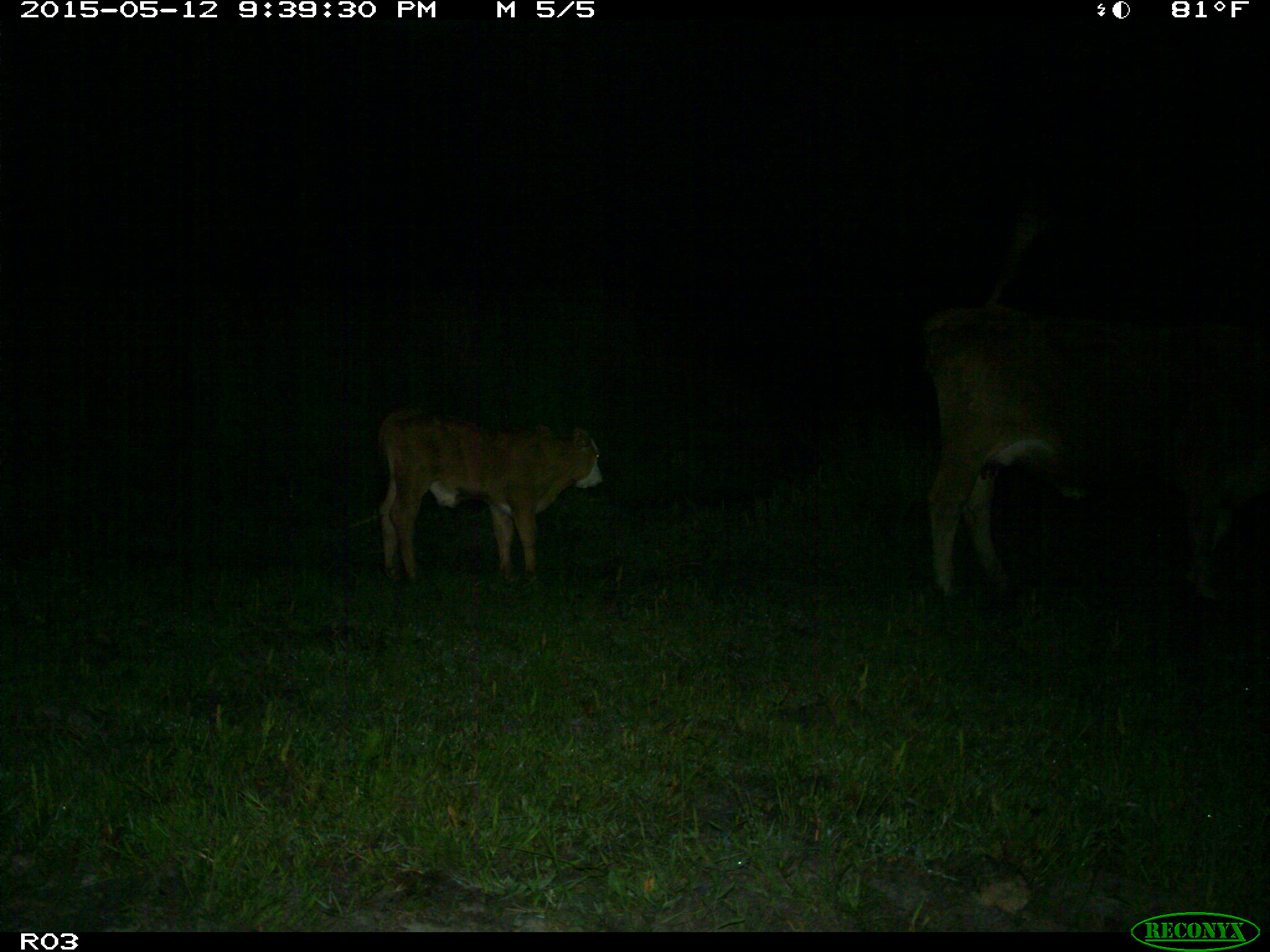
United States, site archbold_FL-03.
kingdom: Animalia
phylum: Chordata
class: Mammalia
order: Artiodactyla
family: Bovidae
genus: Bos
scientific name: Bos taurus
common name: domestic cow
Bos taurus (domestic cow).